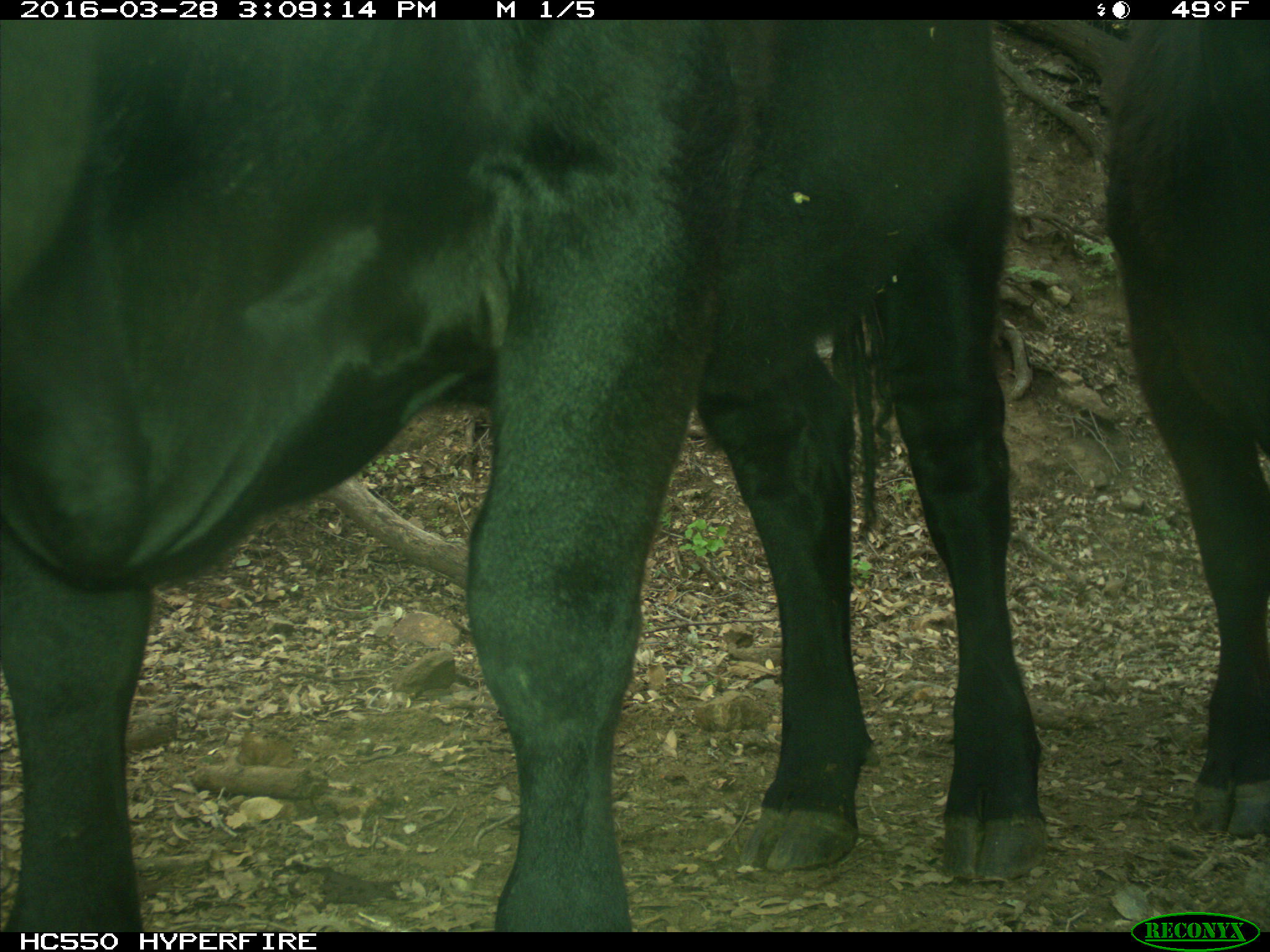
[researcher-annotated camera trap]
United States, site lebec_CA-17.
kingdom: Animalia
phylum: Chordata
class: Mammalia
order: Artiodactyla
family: Bovidae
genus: Bos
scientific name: Bos taurus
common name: domestic cow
Bos taurus (domestic cow).